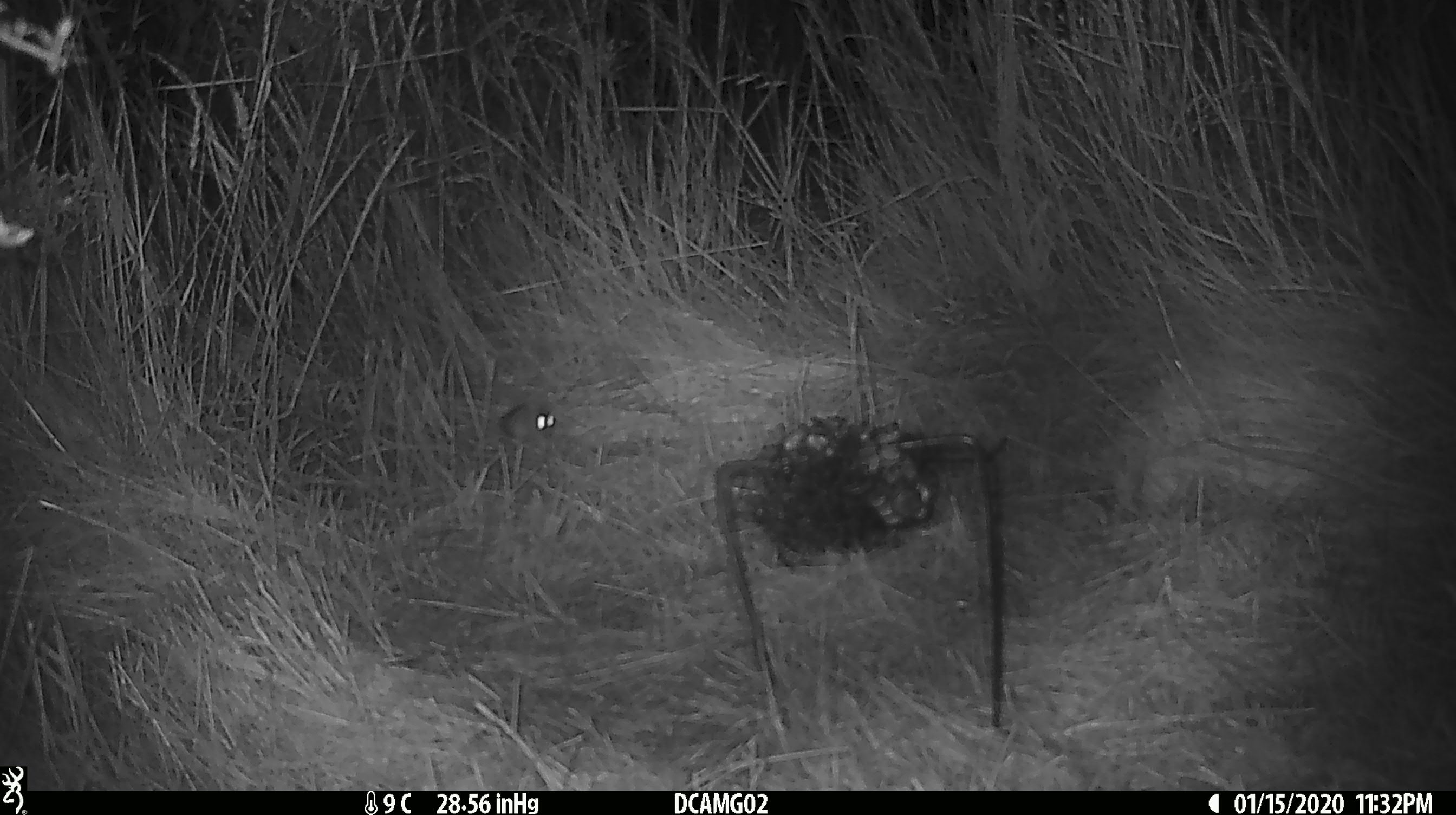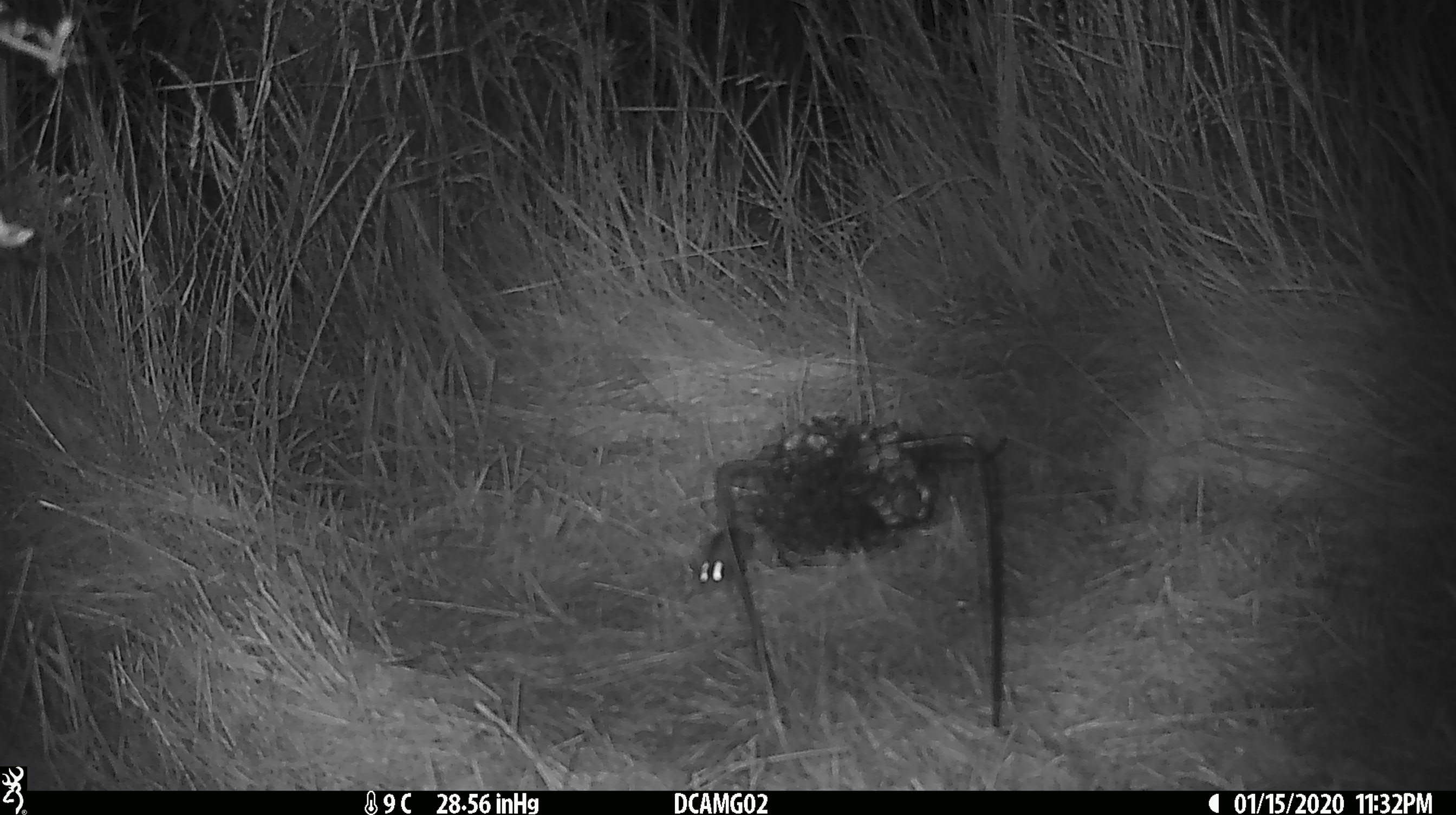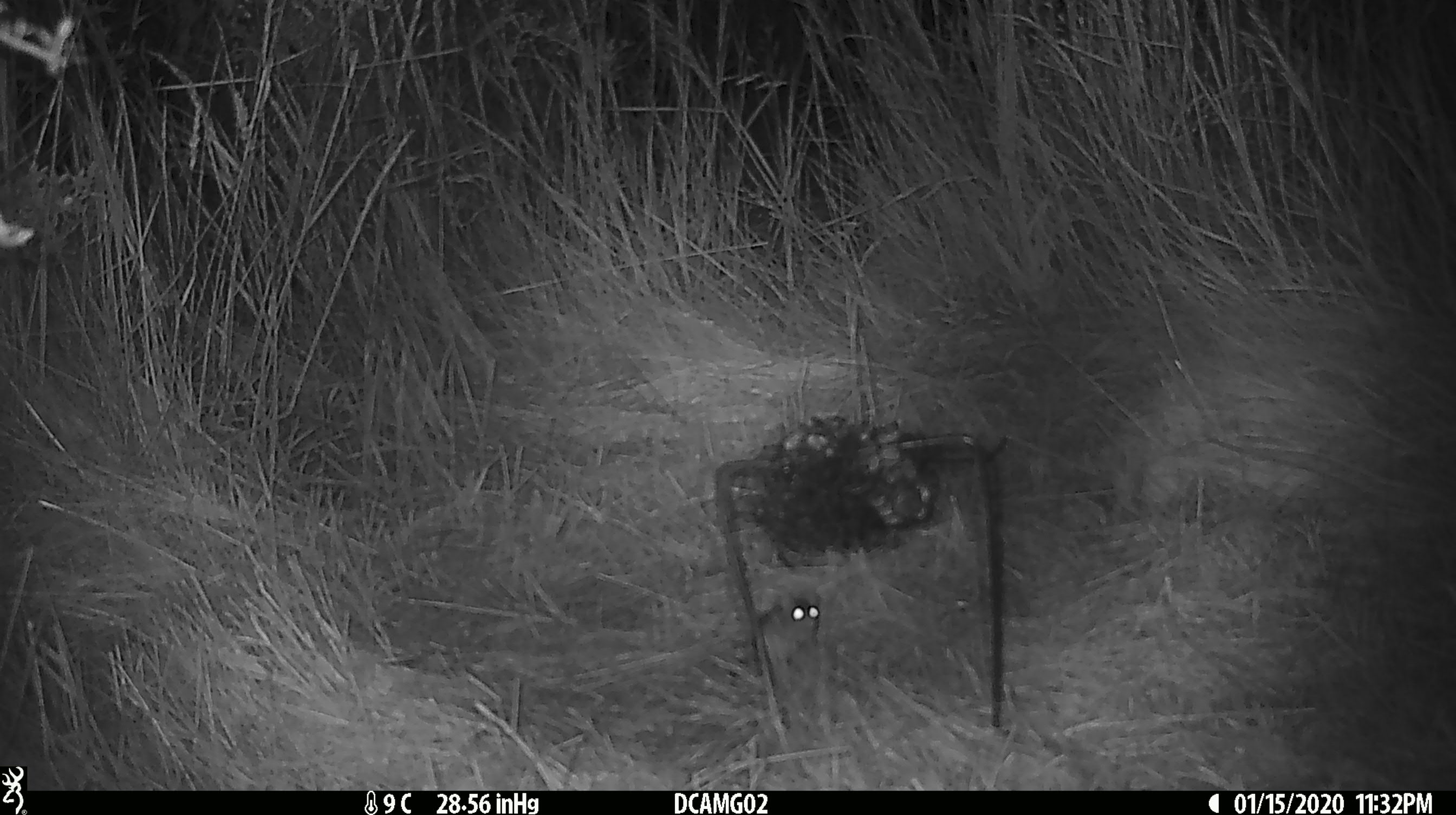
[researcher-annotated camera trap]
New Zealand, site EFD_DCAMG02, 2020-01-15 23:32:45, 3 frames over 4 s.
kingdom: Animalia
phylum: Chordata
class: Mammalia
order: Rodentia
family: Muridae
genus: Mus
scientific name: Mus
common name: mouse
Mouse (Mus).